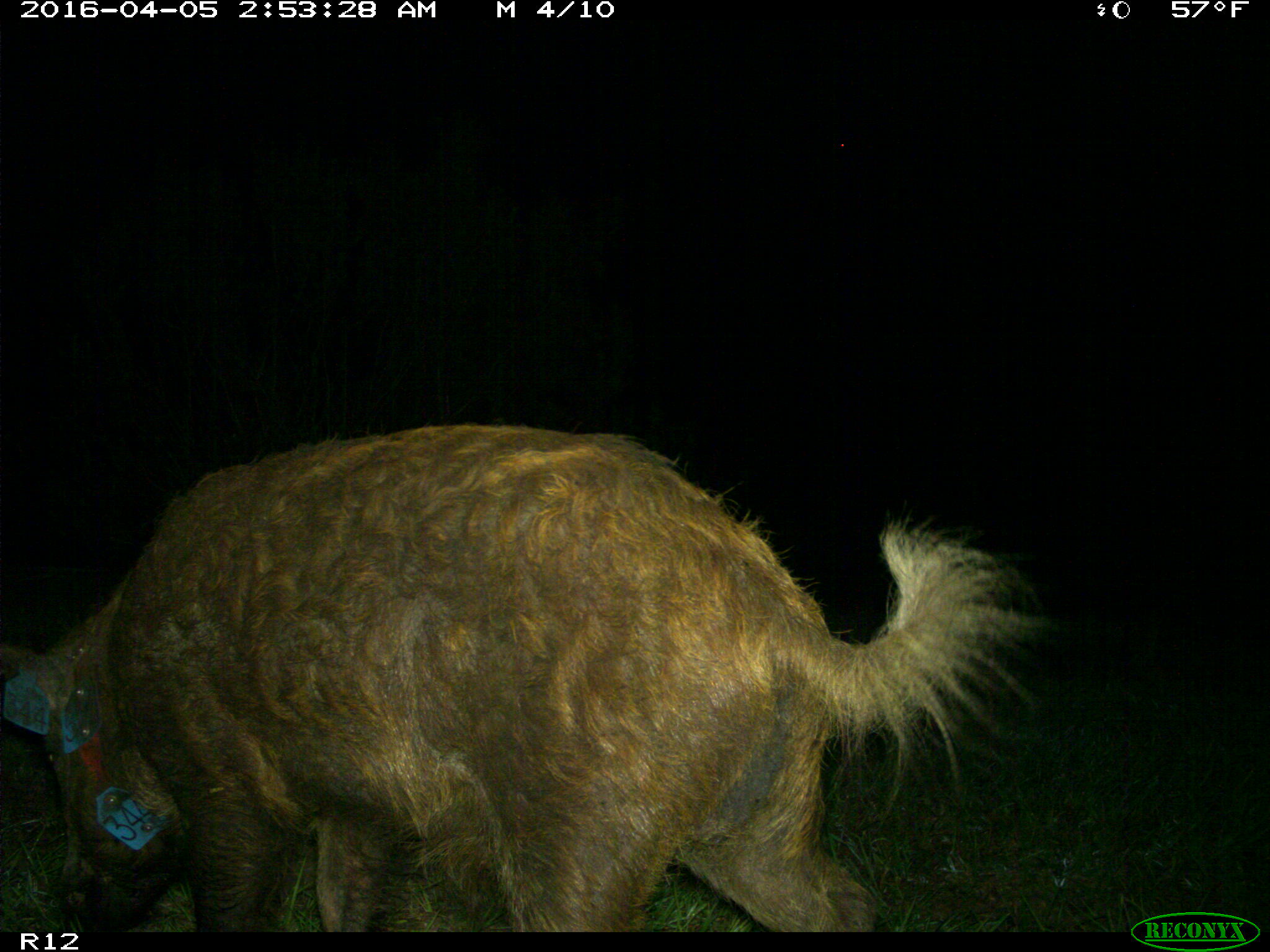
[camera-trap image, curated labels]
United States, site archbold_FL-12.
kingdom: Animalia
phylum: Chordata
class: Mammalia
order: Artiodactyla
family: Suidae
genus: Sus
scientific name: Sus scrofa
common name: wild boar